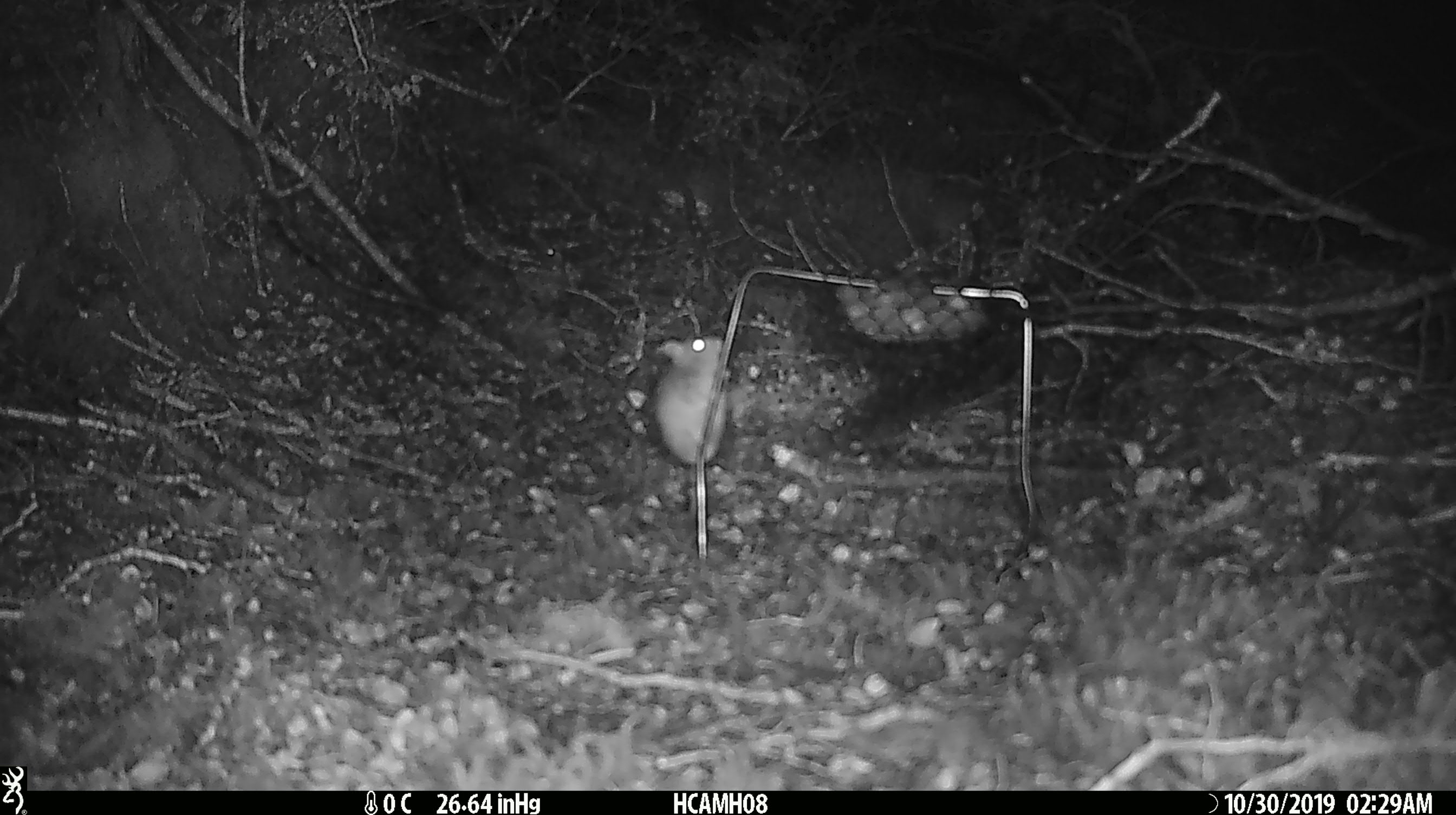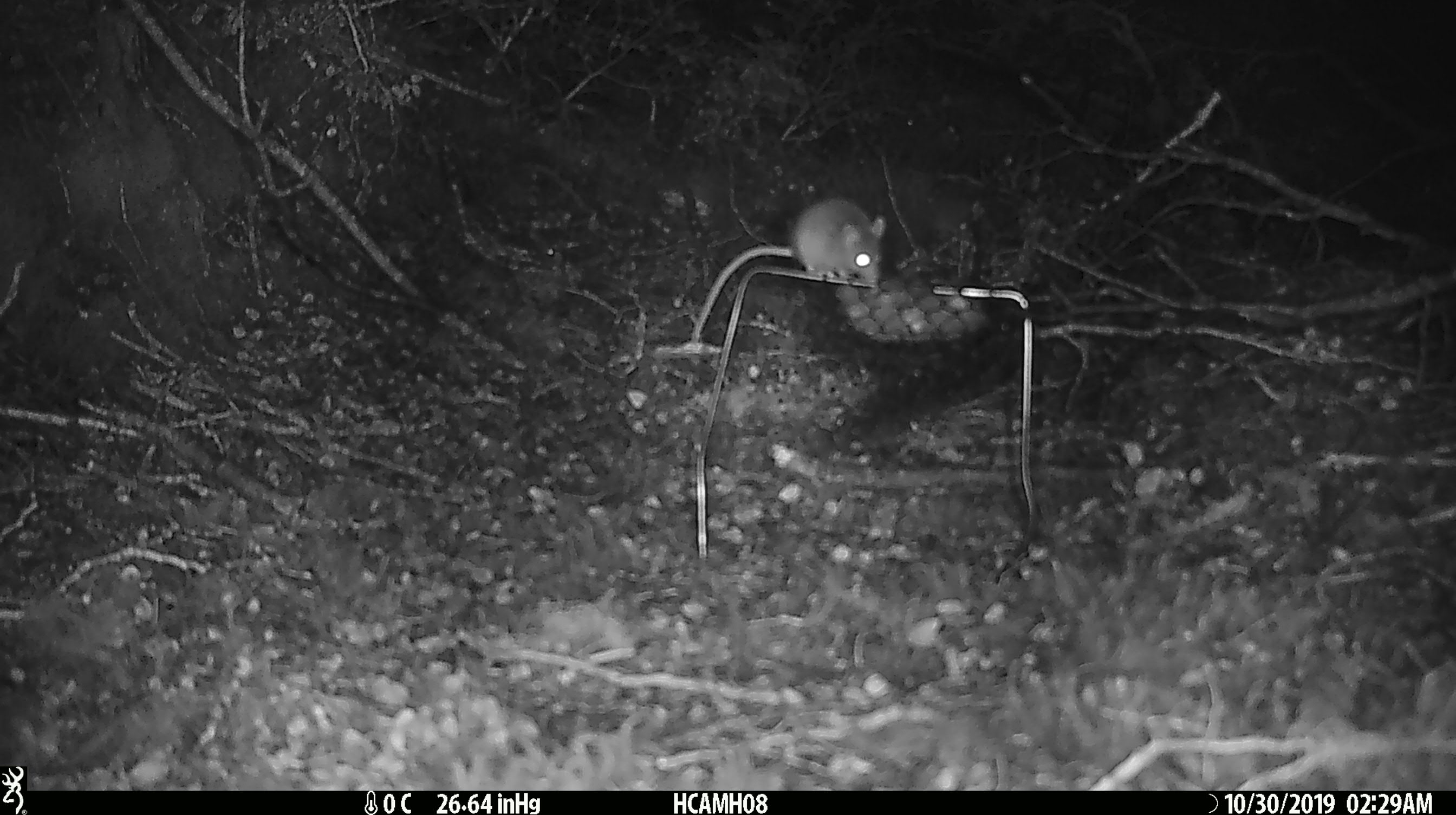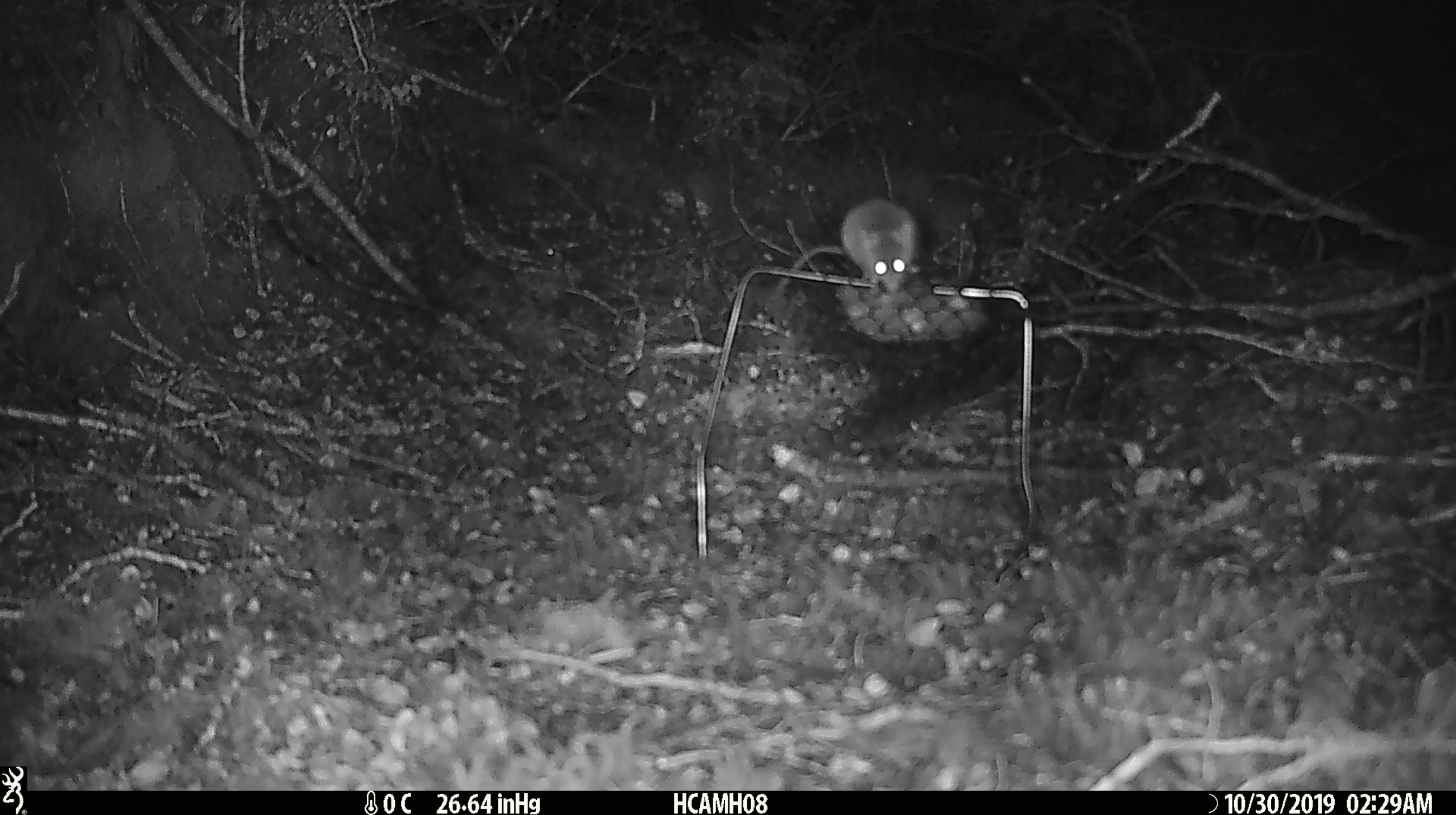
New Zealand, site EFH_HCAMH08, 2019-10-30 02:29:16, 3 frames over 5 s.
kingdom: Animalia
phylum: Chordata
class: Mammalia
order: Rodentia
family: Muridae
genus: Mus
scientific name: Mus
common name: mouse